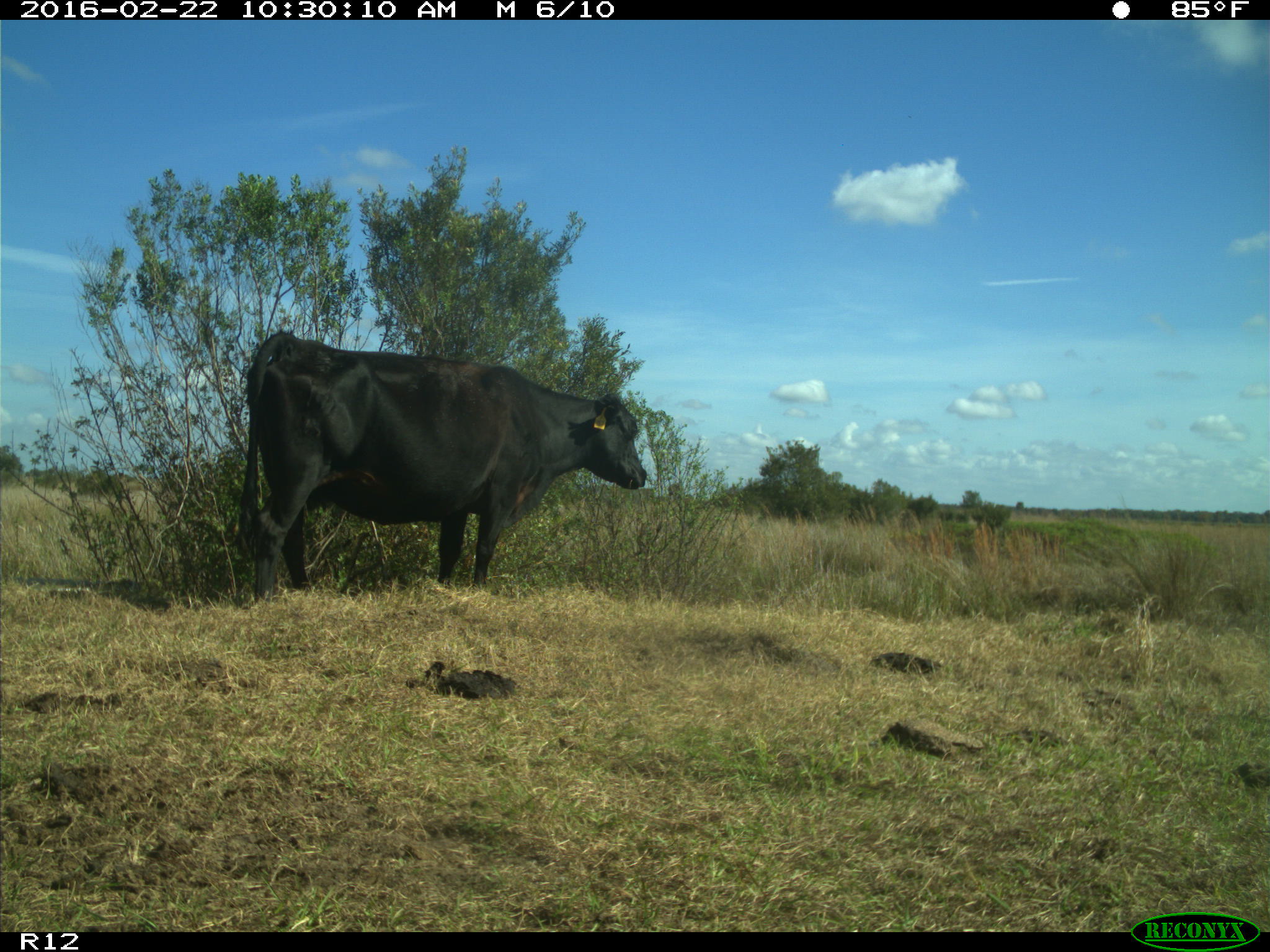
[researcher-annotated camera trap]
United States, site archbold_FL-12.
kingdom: Animalia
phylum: Chordata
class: Mammalia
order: Artiodactyla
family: Bovidae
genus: Bos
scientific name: Bos taurus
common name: domestic cow